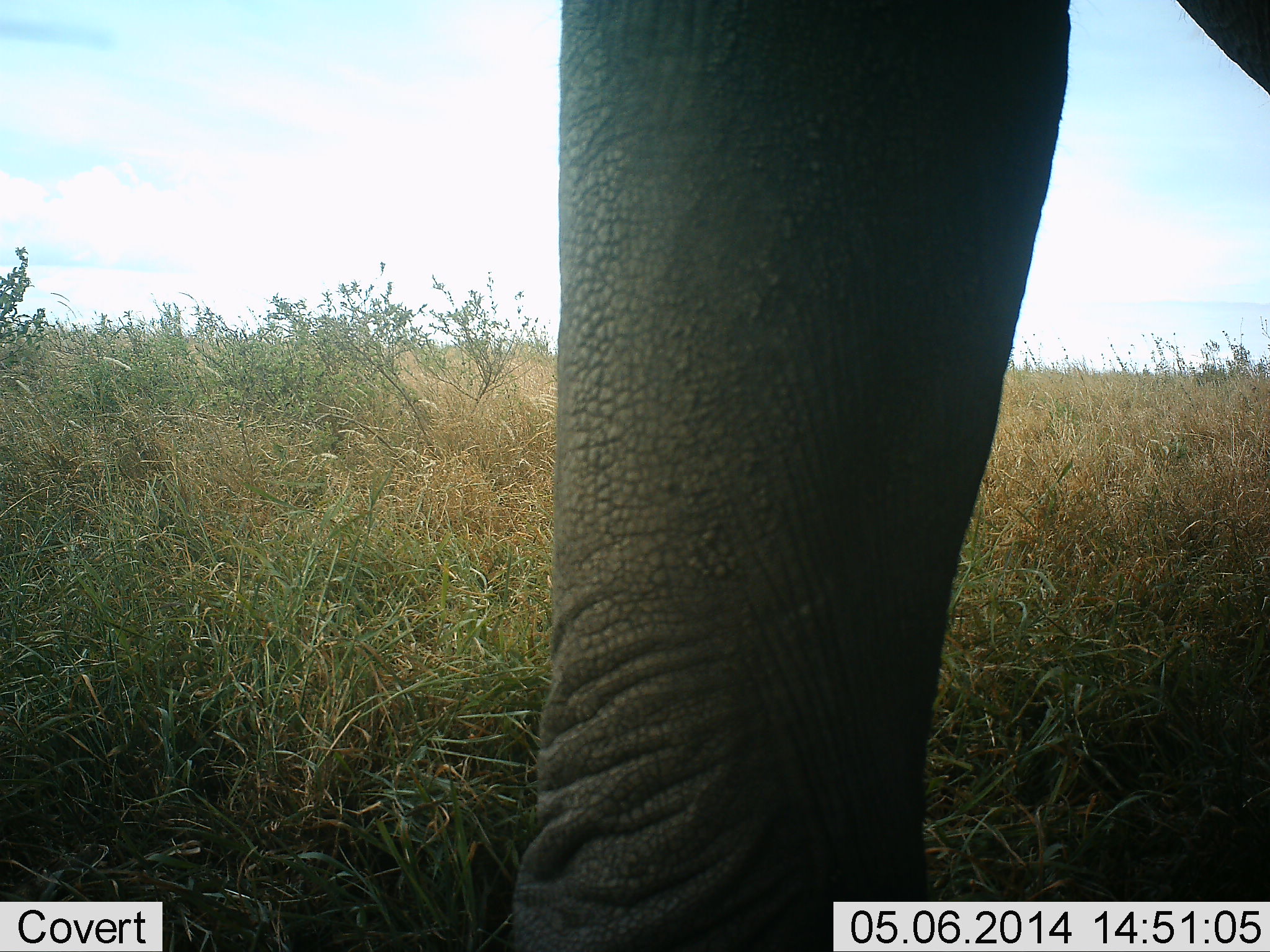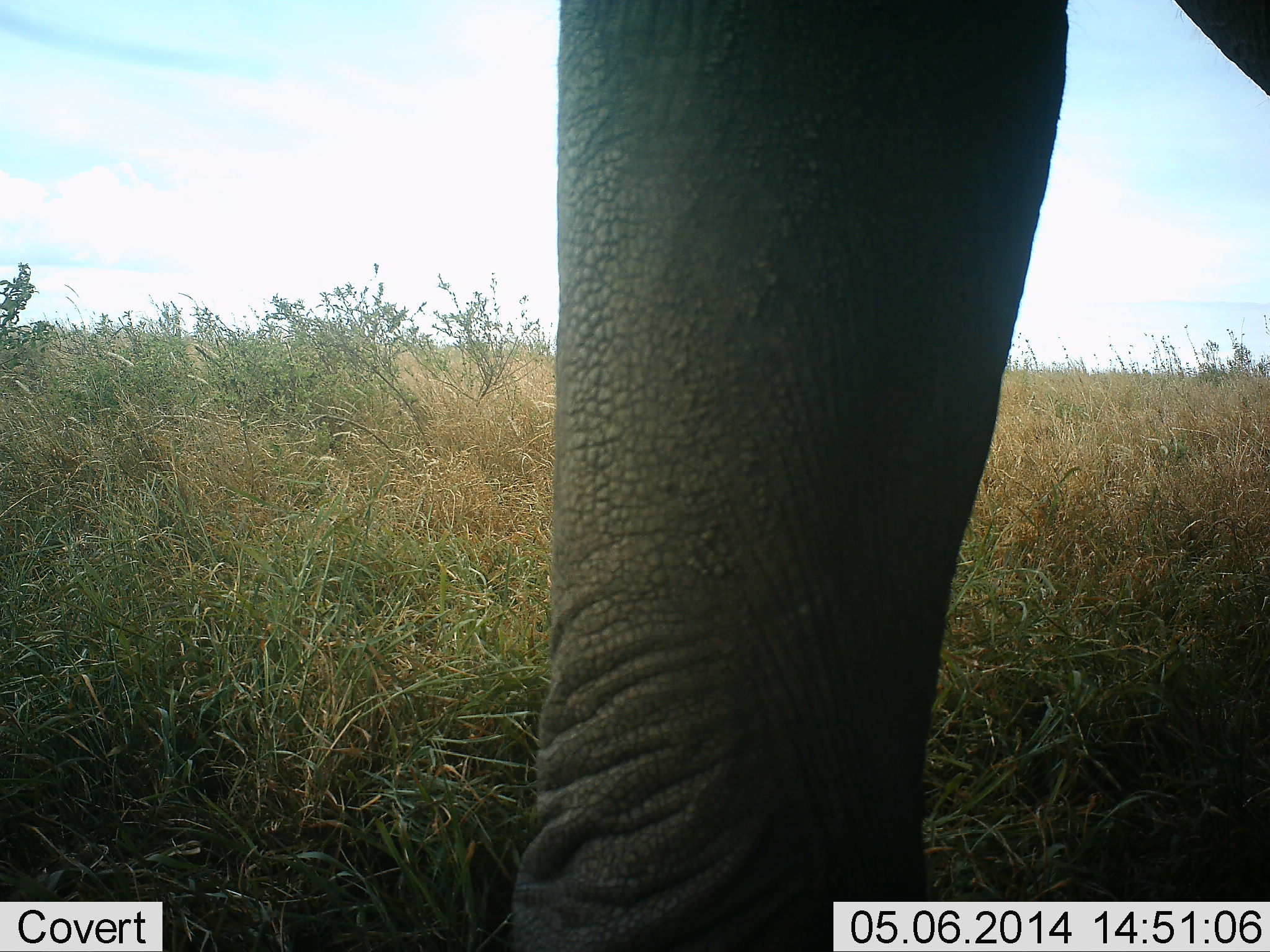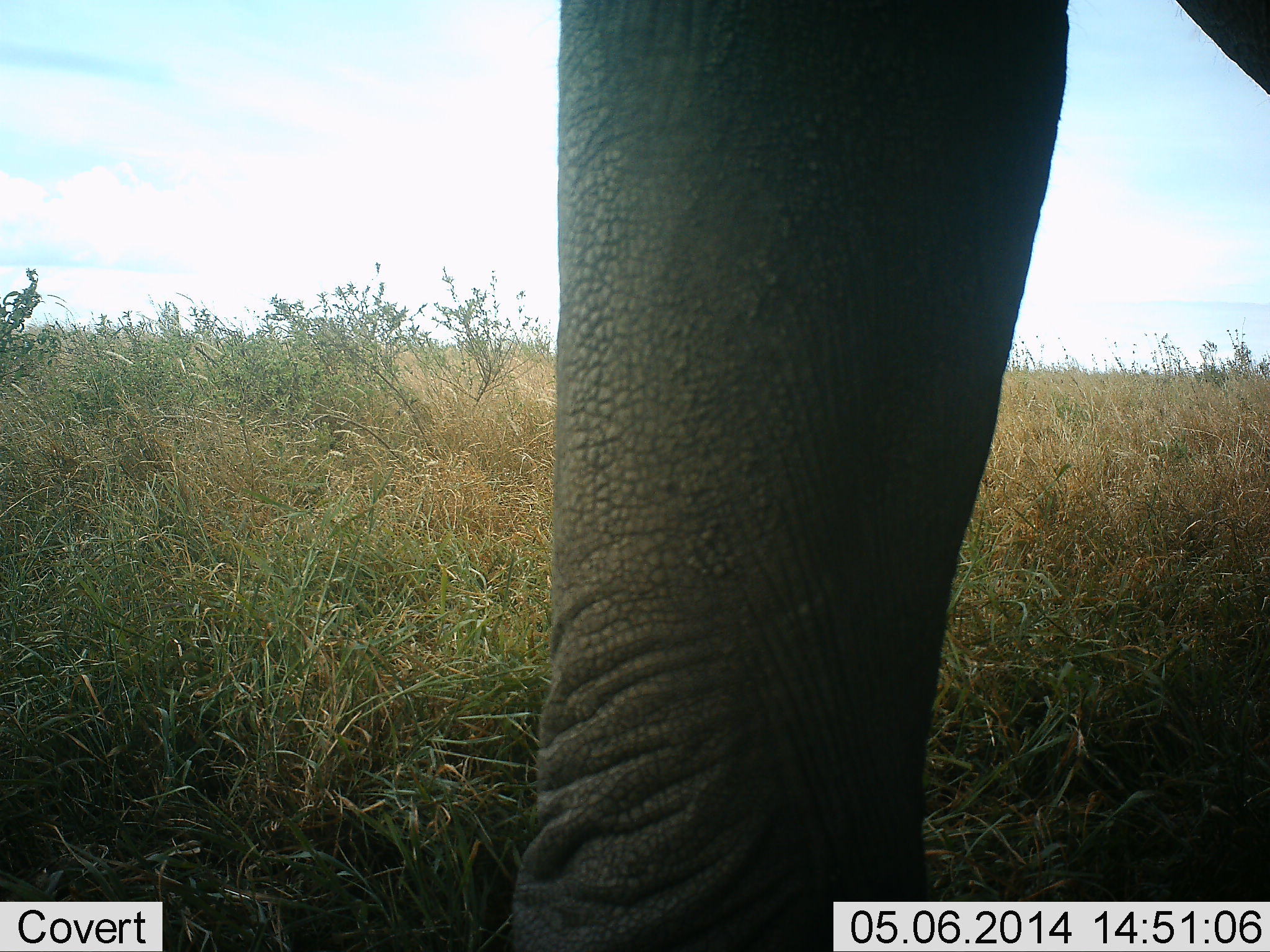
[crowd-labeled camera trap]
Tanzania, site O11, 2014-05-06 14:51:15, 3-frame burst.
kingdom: Animalia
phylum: Chordata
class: Mammalia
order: Proboscidea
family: Elephantidae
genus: Loxodonta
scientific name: Loxodonta africana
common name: african bush elephant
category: elephant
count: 1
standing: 90%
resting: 0%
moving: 10%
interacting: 0%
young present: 0%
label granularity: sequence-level